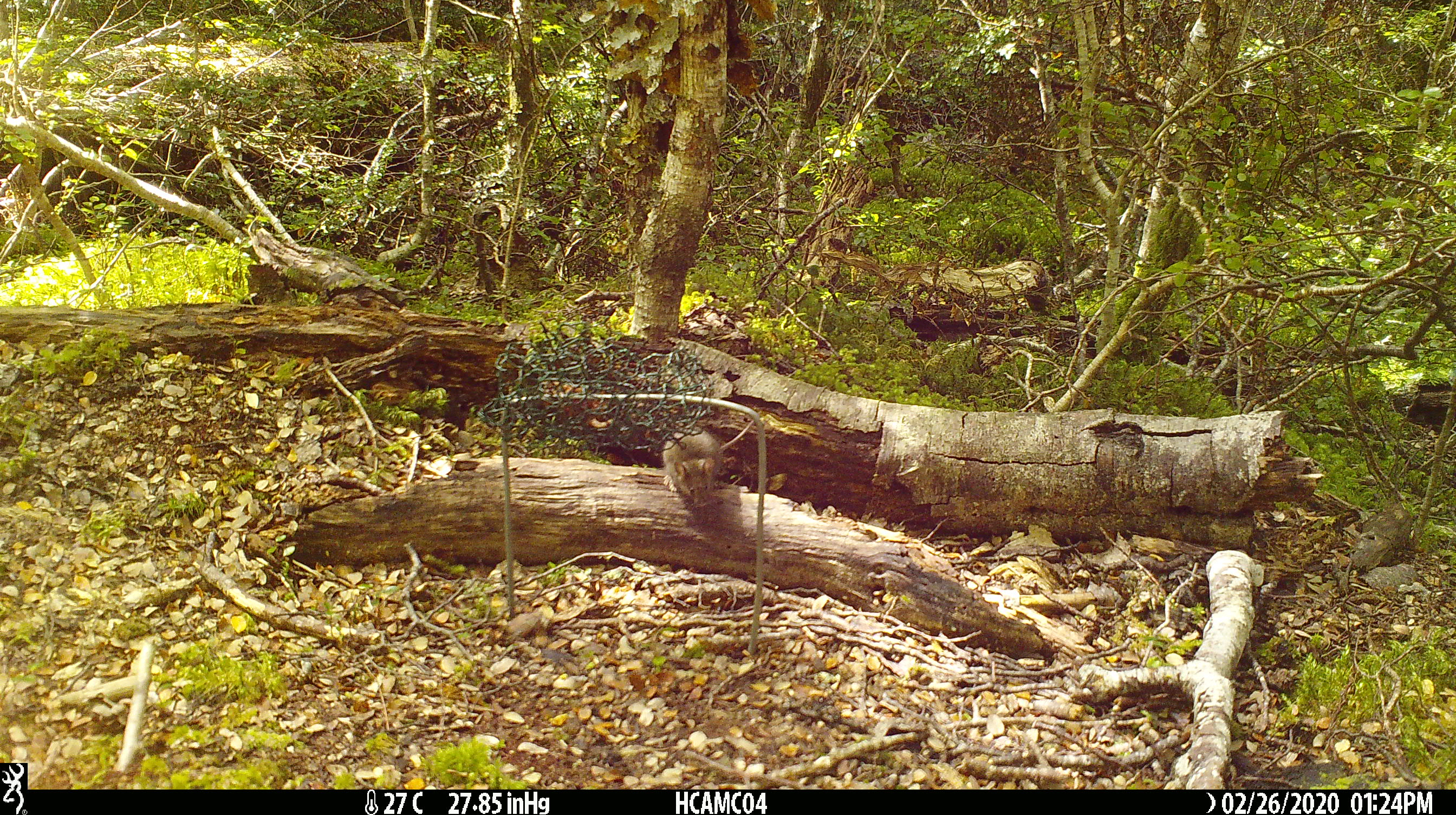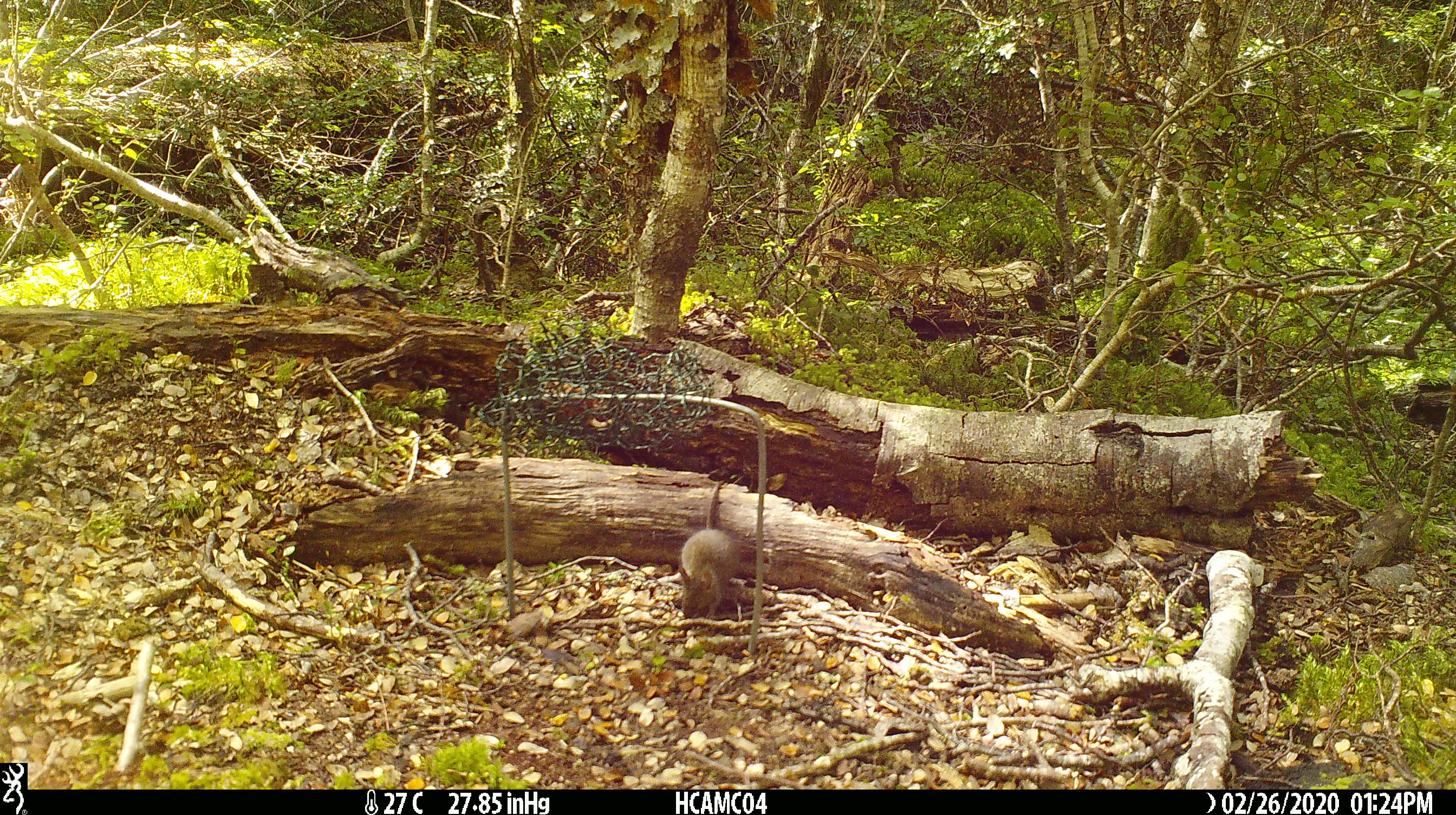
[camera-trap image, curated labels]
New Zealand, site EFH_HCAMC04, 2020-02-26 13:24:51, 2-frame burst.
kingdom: Animalia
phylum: Chordata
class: Mammalia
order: Rodentia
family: Muridae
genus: Mus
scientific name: Mus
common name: mouse